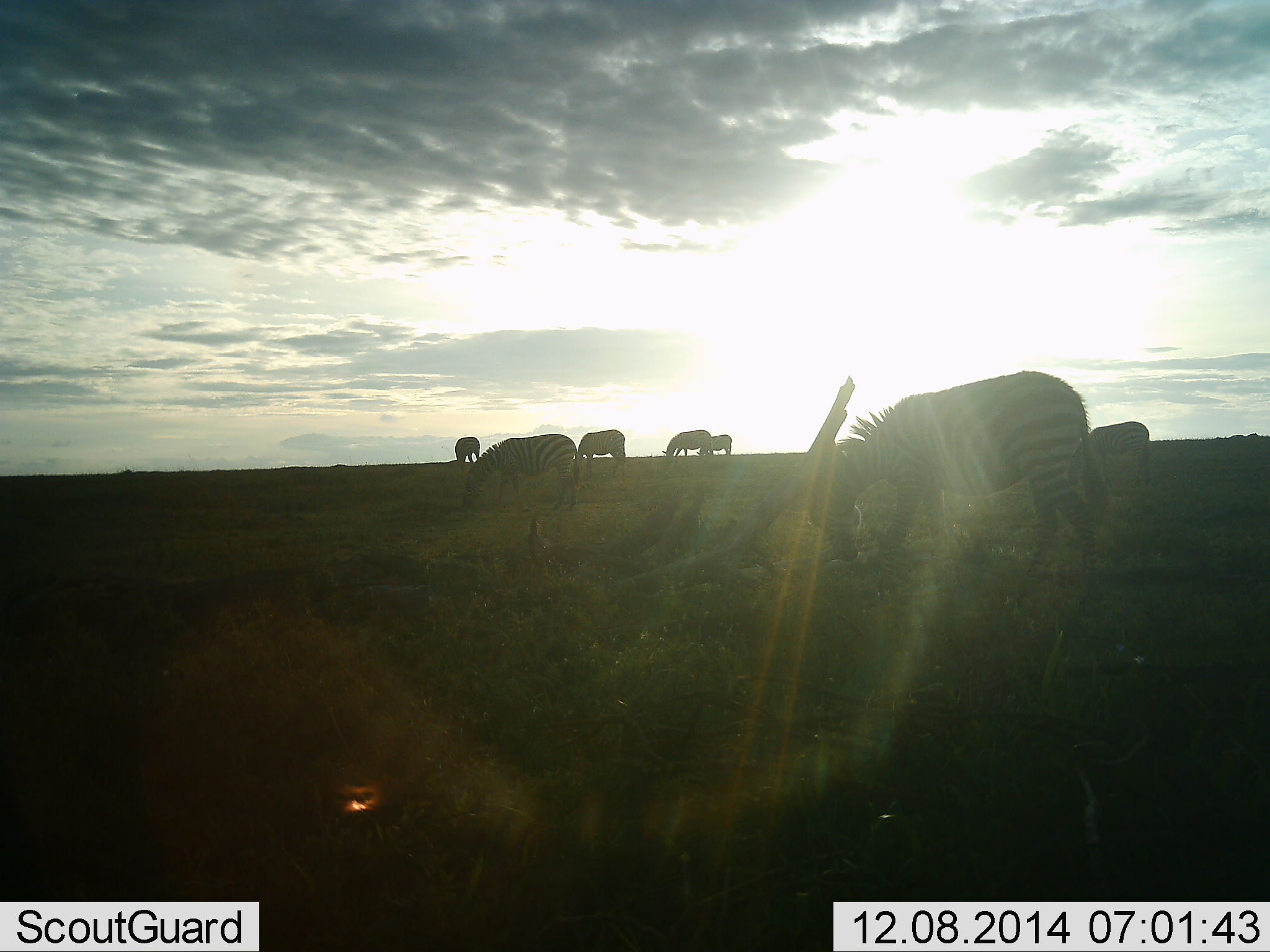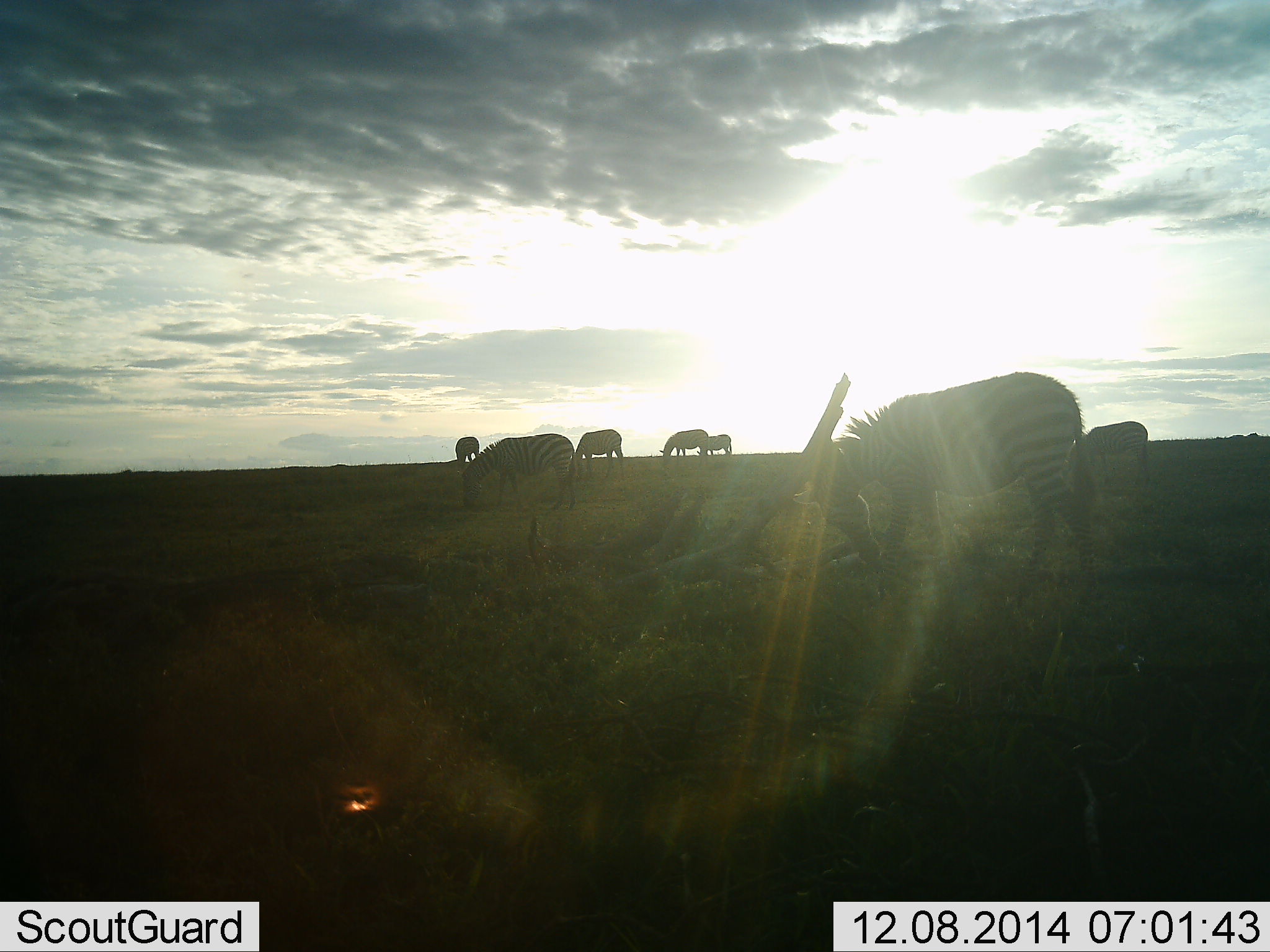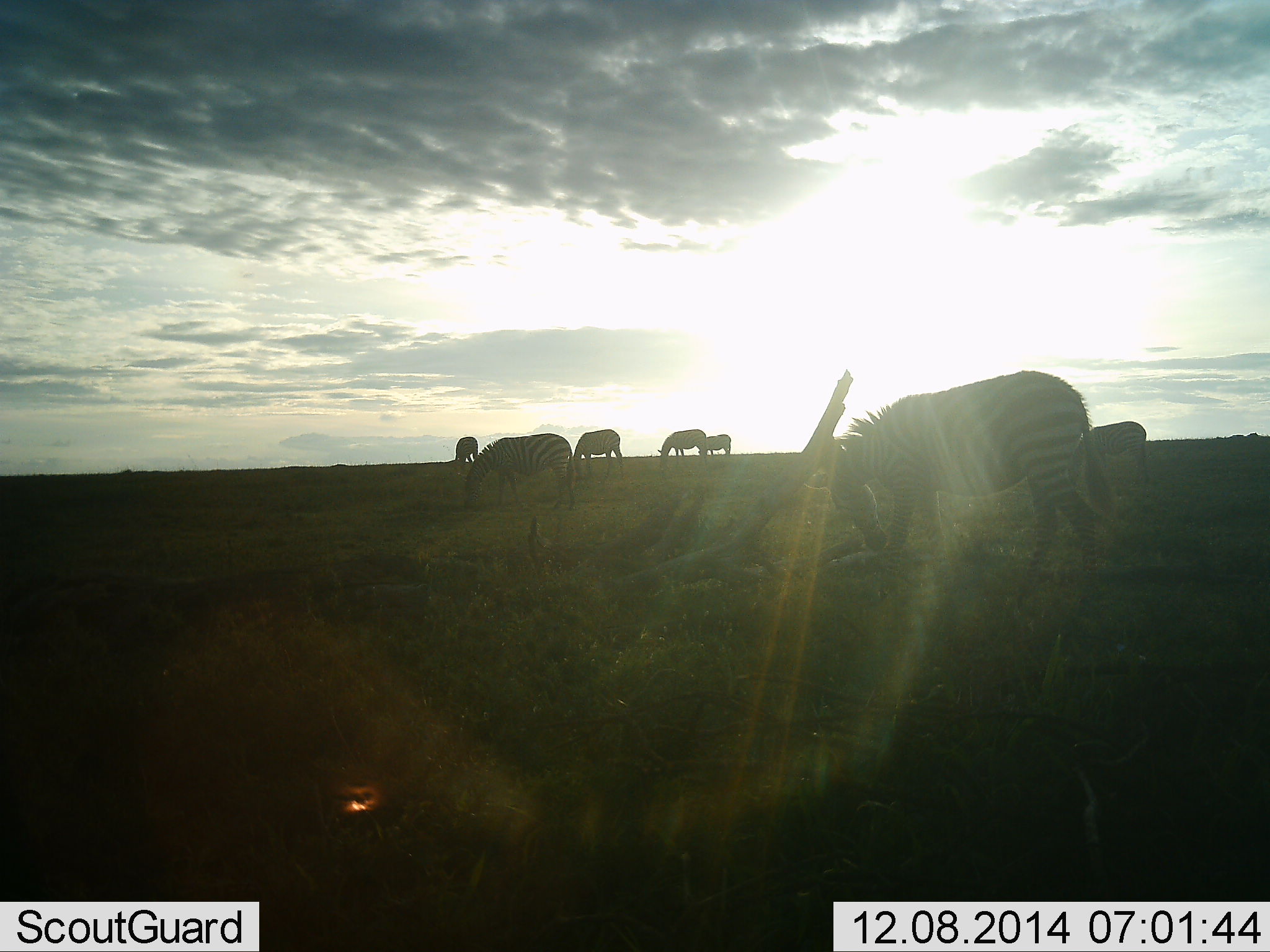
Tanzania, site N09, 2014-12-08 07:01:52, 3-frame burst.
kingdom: Animalia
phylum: Chordata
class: Mammalia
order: Perissodactyla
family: Equidae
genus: Equus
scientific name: Equus quagga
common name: plains zebra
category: zebra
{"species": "zebra (plains zebra) (Equus quagga)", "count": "7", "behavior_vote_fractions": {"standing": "40%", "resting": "0%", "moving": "20%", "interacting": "0%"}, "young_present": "10%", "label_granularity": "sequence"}